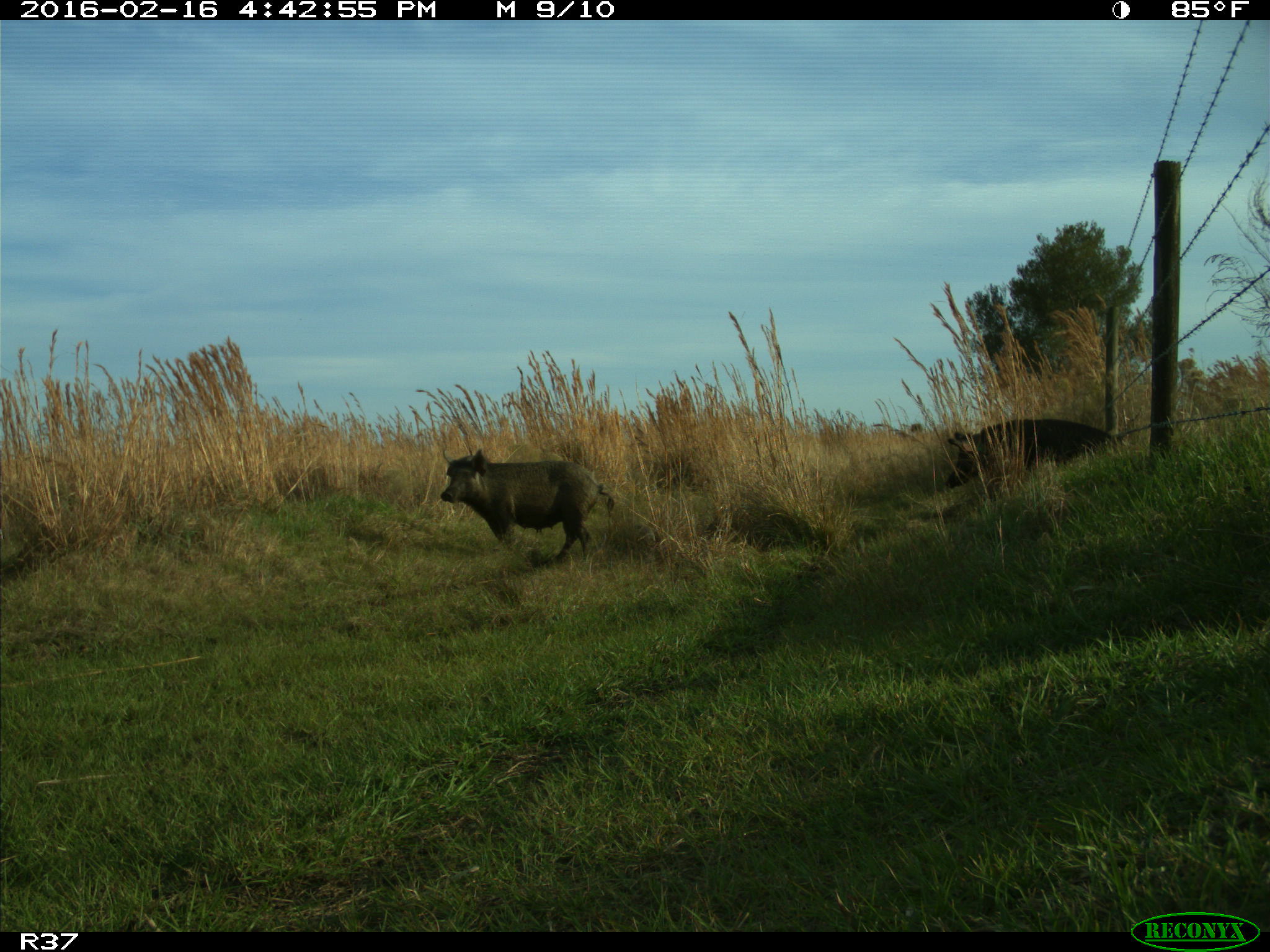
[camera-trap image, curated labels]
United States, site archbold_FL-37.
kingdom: Animalia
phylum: Chordata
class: Mammalia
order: Artiodactyla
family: Suidae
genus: Sus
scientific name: Sus scrofa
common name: wild boar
Sus scrofa (wild boar).